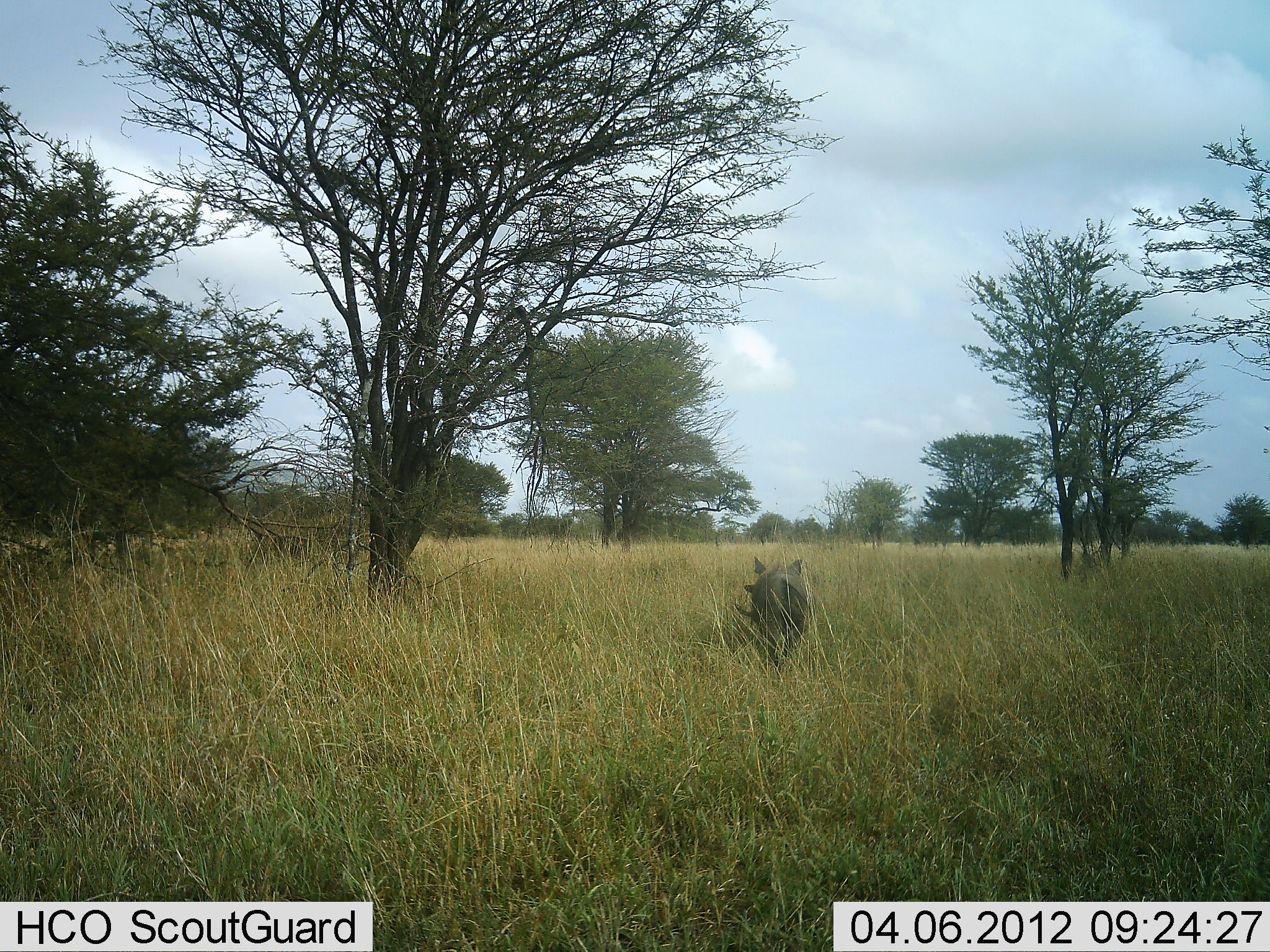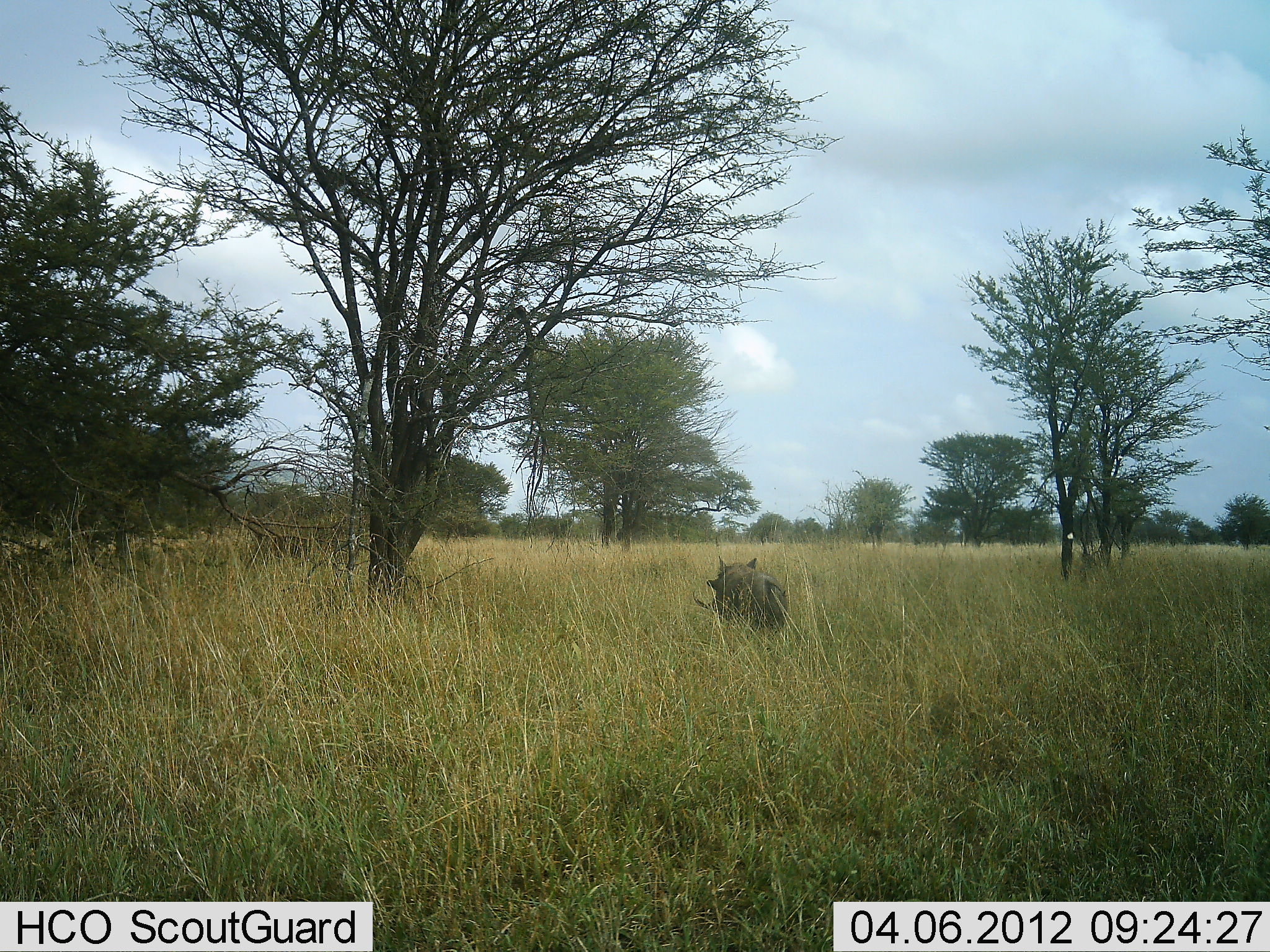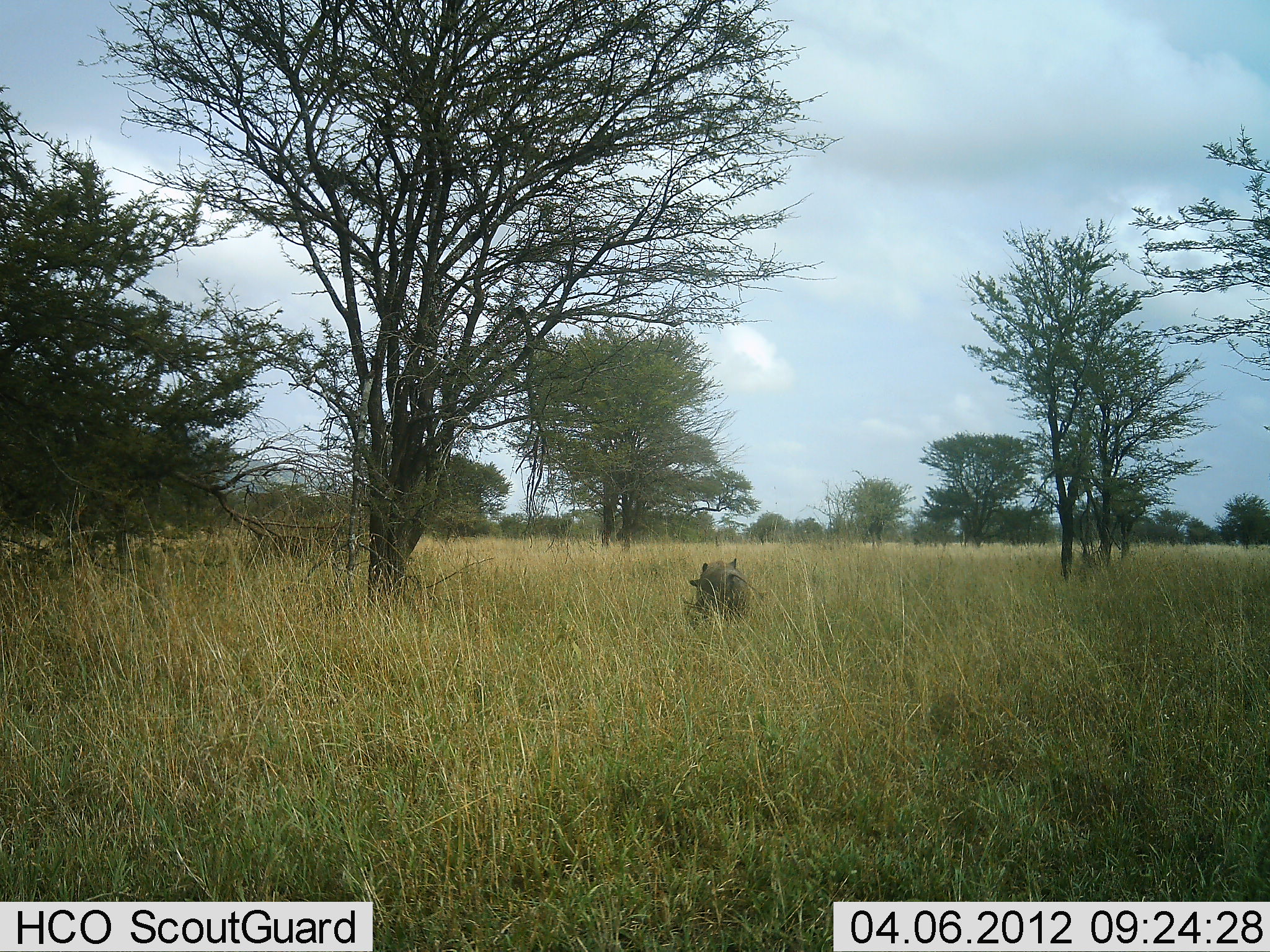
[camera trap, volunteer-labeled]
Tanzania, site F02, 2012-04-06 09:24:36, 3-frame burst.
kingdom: Animalia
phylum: Chordata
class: Mammalia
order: Artiodactyla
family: Suidae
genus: Phacochoerus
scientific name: Phacochoerus africanus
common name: warthog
Warthog (Phacochoerus africanus), count 1. Behavior (volunteer vote fractions): standing 5%, resting 0%, moving 95%, interacting 0%. Young present (vote fraction): 0%. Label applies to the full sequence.